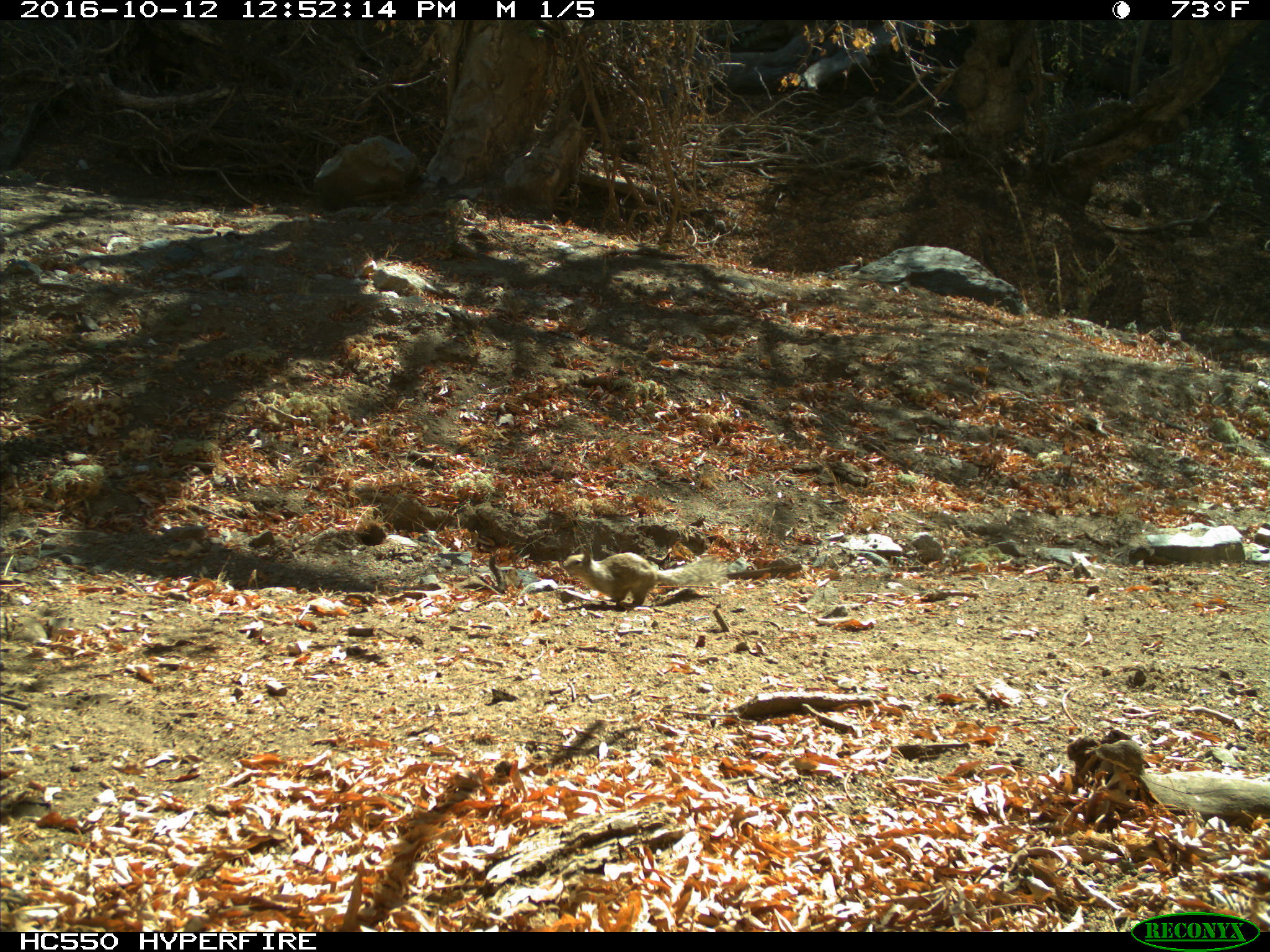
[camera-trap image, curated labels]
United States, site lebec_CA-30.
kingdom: Animalia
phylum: Chordata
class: Mammalia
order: Rodentia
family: Sciuridae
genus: Otospermophilus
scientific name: Otospermophilus beecheyi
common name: california ground squirrel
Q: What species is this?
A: Otospermophilus beecheyi (california ground squirrel).